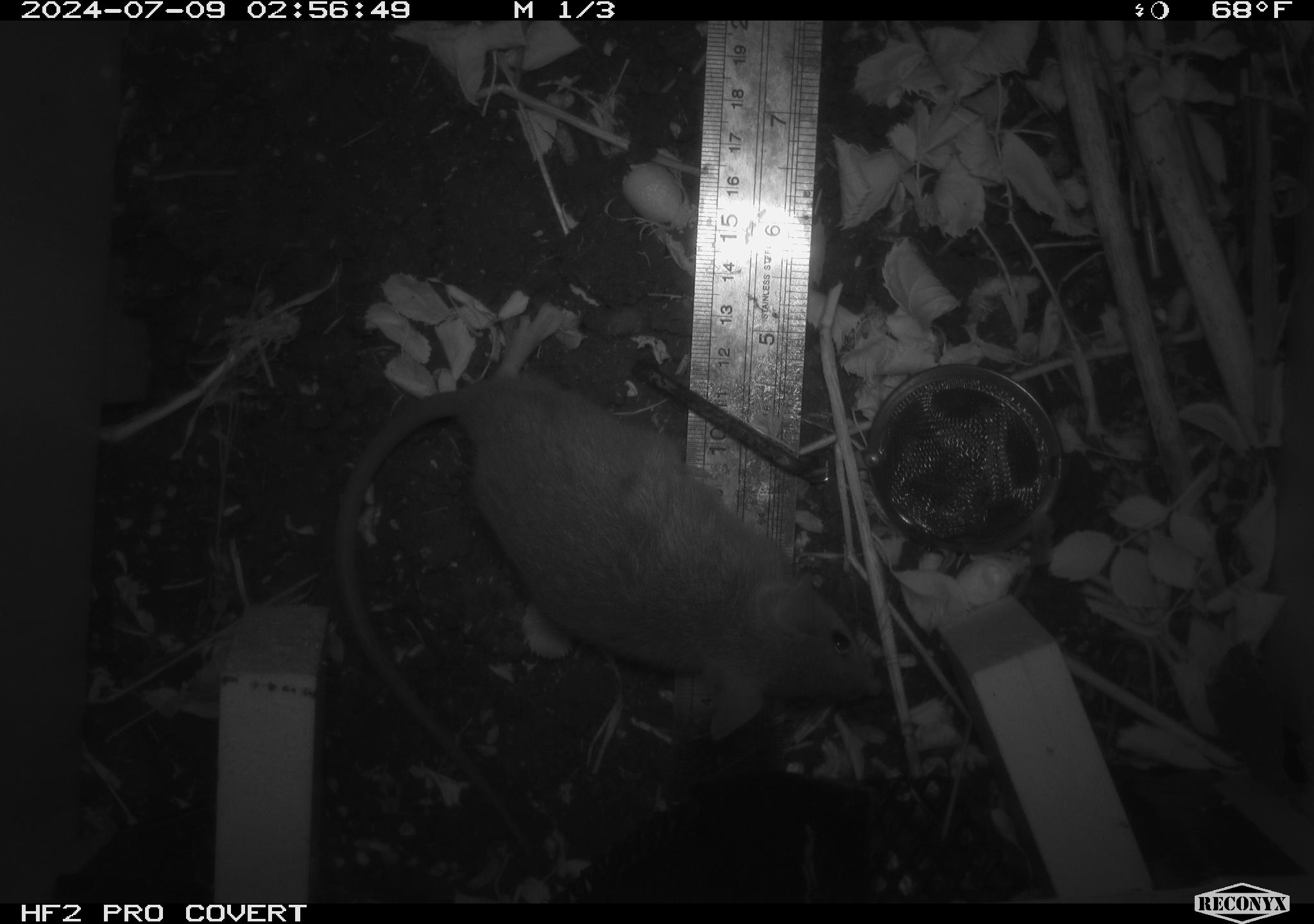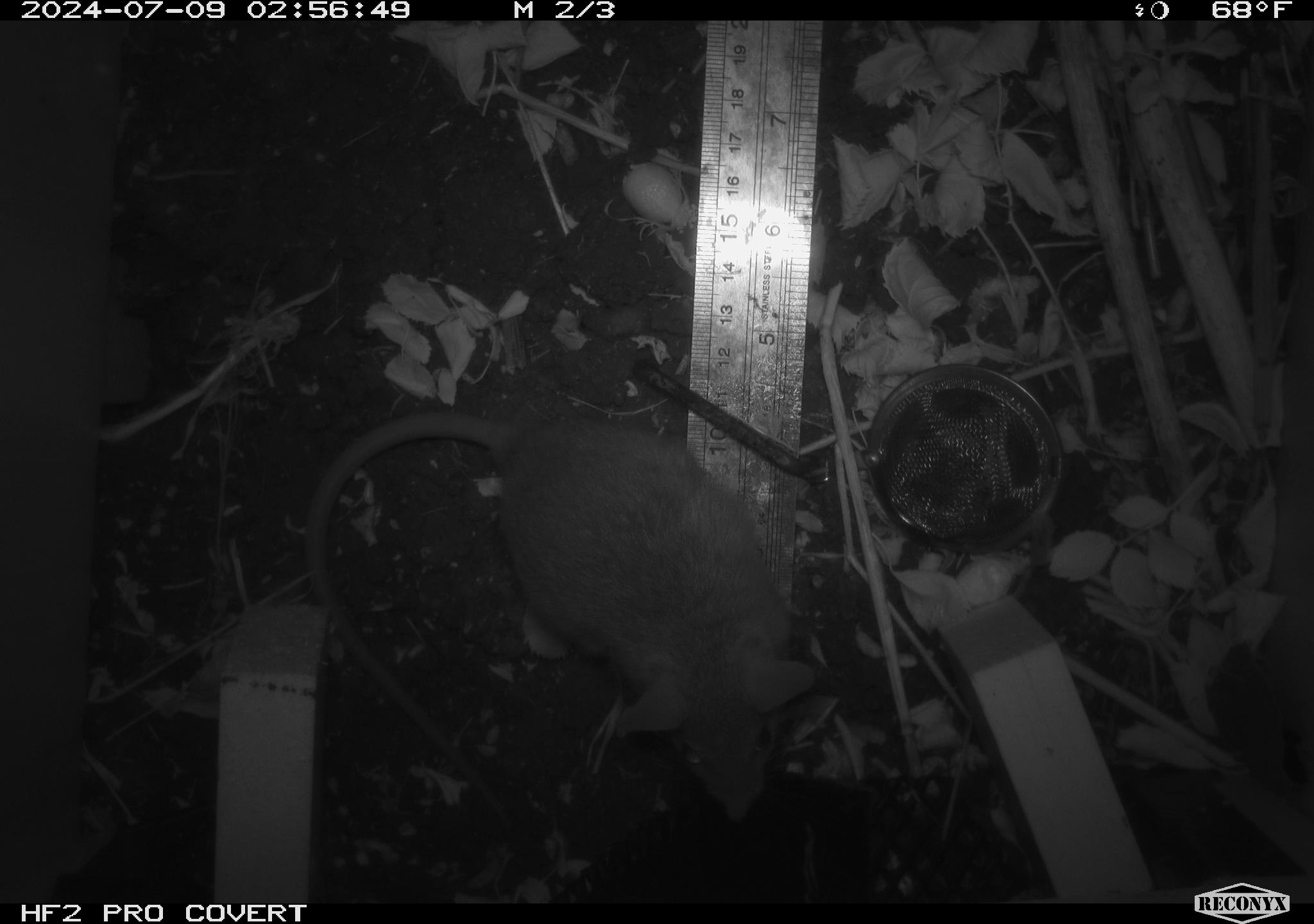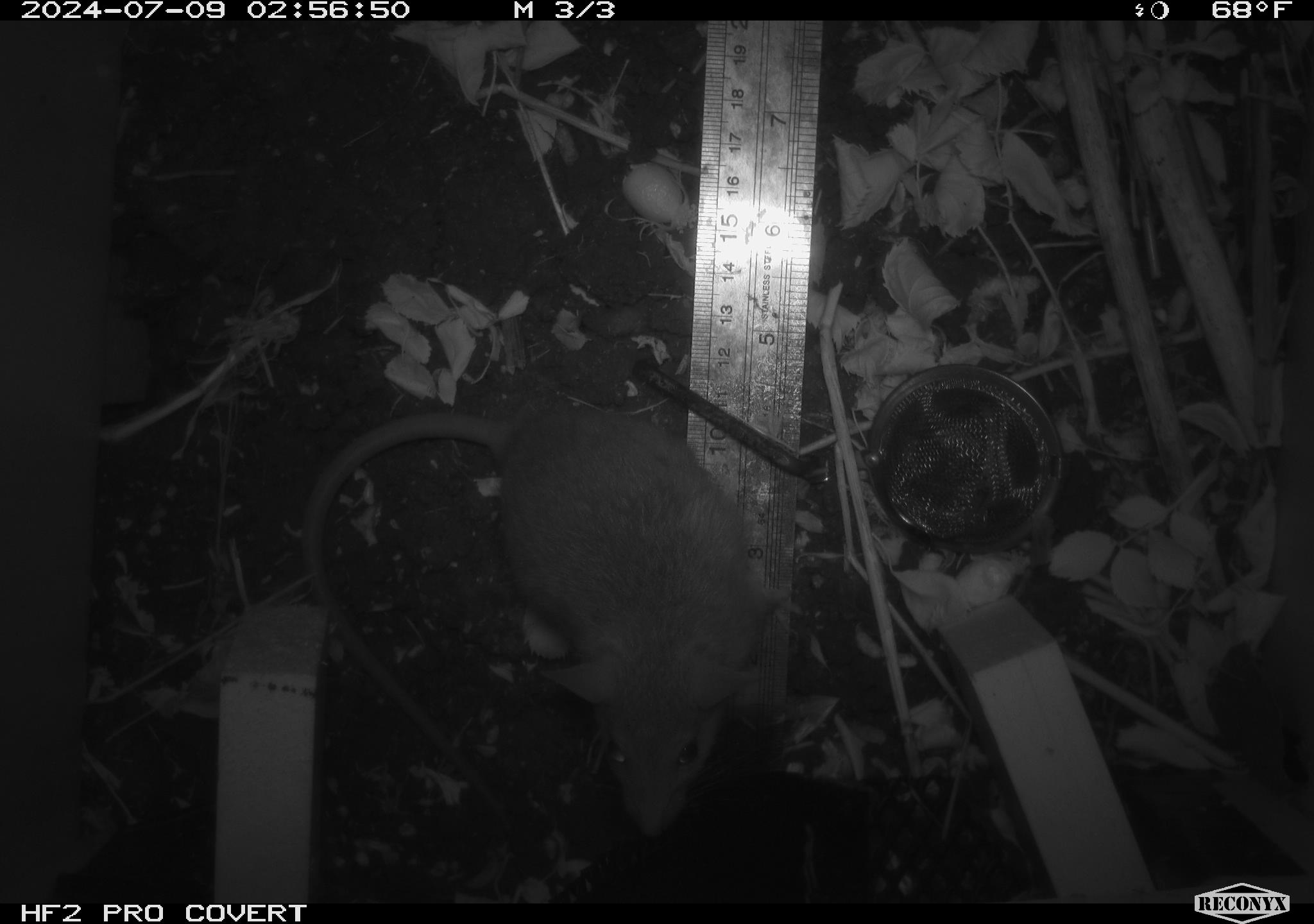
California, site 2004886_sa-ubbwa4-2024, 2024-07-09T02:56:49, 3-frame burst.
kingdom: Animalia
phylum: Chordata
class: Mammalia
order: Rodentia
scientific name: Rodentia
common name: woodrat or rat or mouse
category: woodrat or rat or mouse species